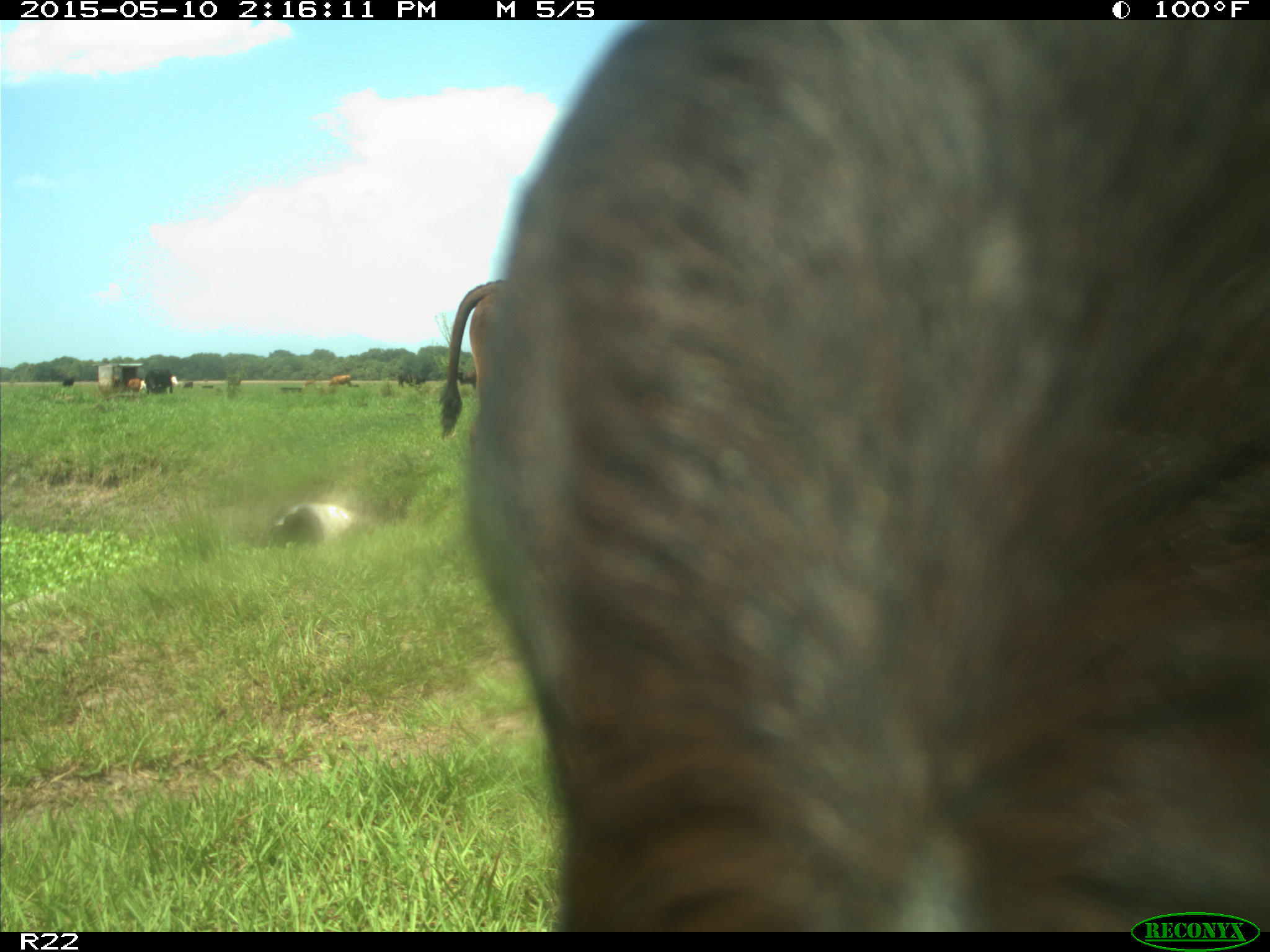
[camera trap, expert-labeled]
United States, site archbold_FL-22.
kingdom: Animalia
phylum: Chordata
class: Mammalia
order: Artiodactyla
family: Bovidae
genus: Bos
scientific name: Bos taurus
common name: domestic cow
Bos taurus (domestic cow).